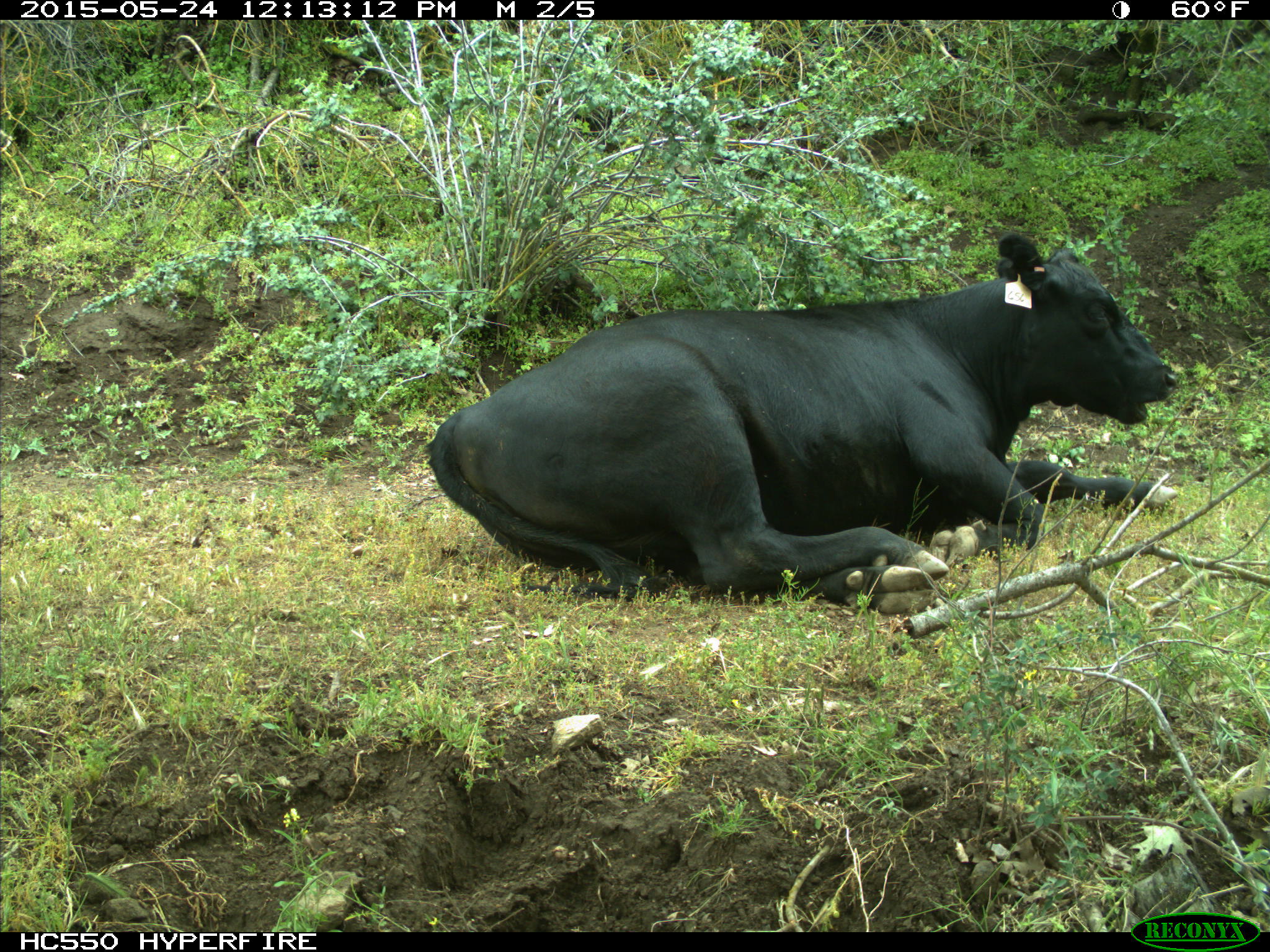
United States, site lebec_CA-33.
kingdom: Animalia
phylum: Chordata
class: Mammalia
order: Artiodactyla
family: Bovidae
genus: Bos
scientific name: Bos taurus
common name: domestic cow